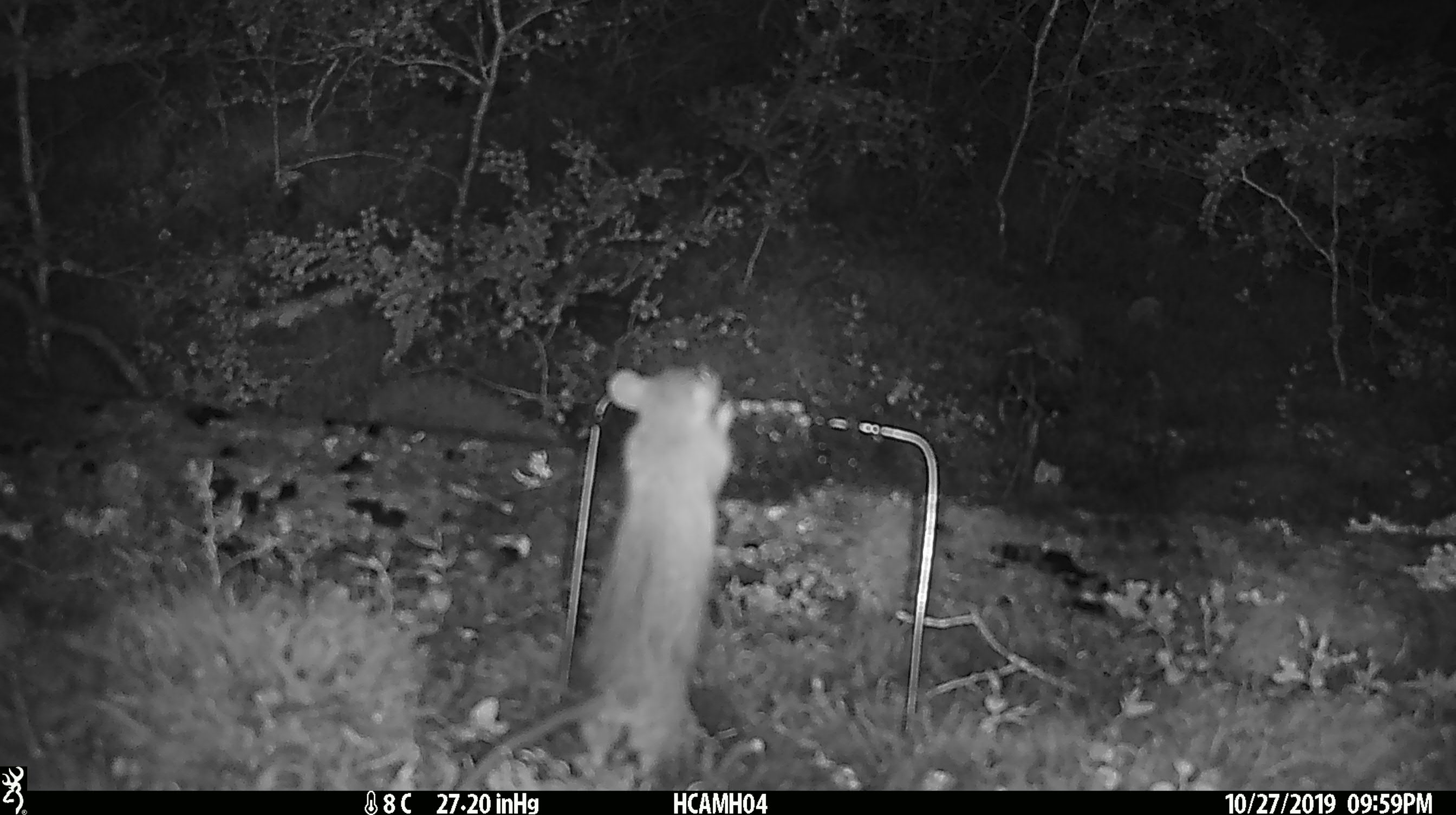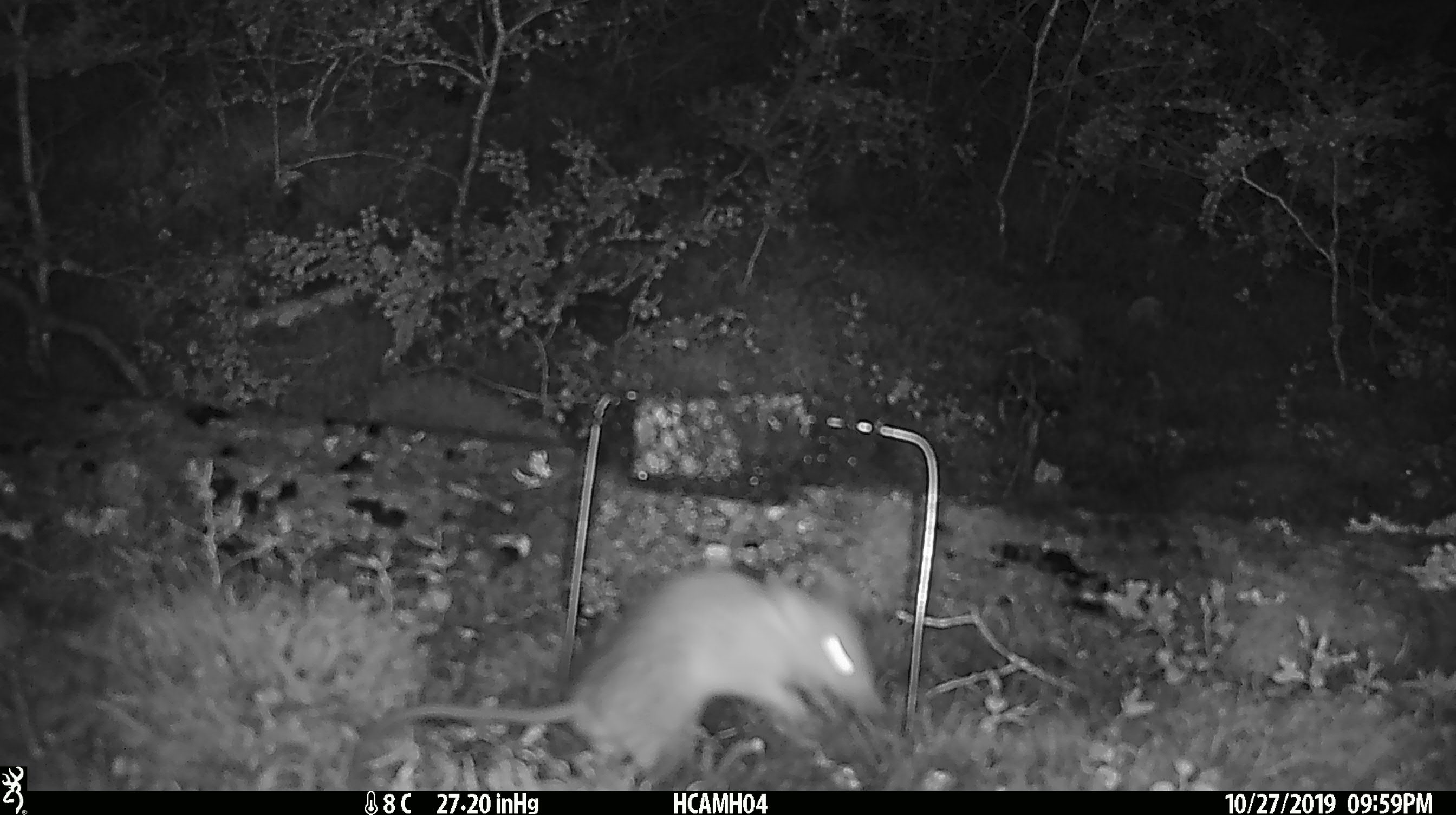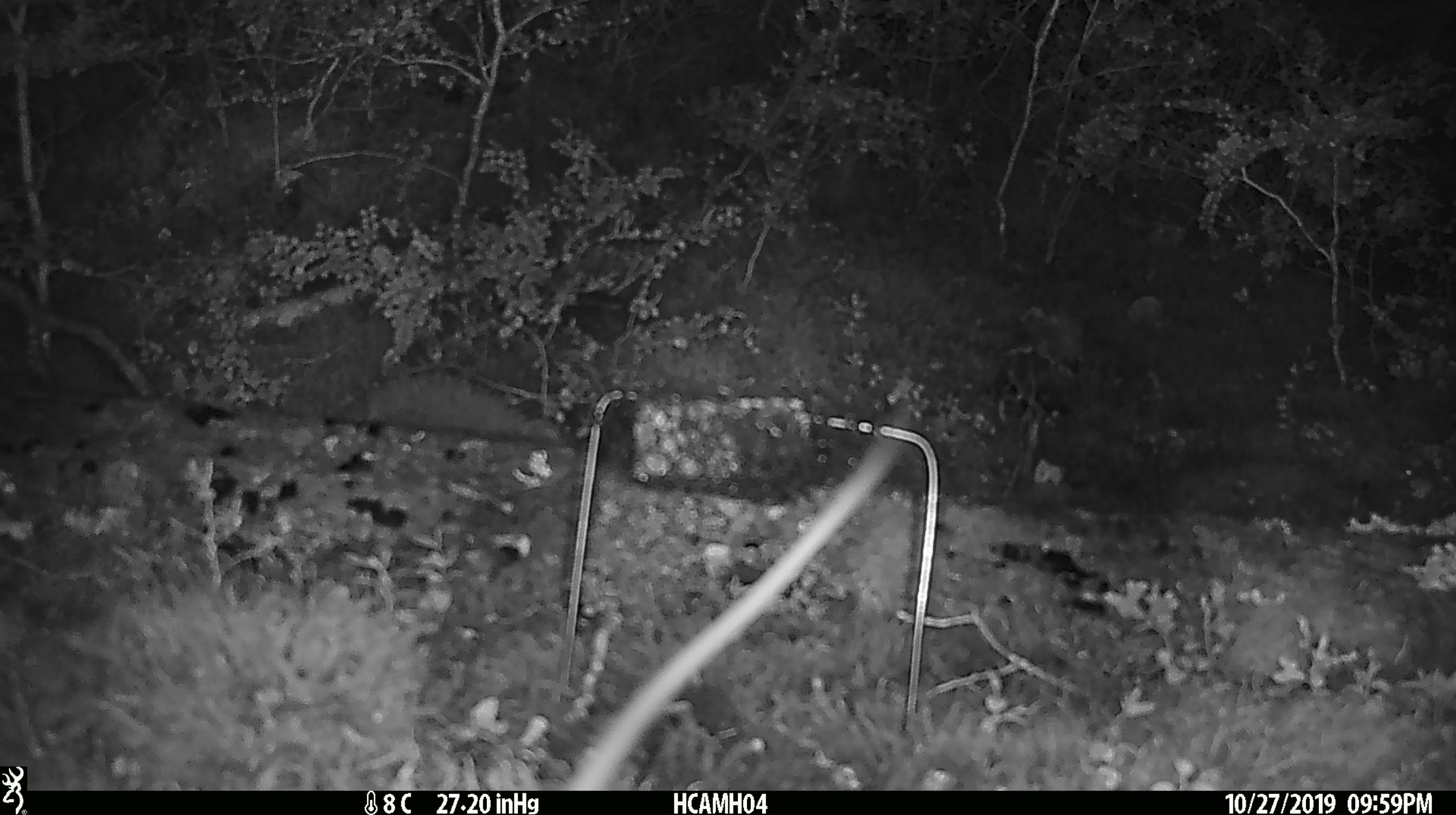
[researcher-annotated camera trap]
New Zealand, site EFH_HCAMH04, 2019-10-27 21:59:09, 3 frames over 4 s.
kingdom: Animalia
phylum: Chordata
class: Mammalia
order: Rodentia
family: Muridae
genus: Rattus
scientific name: Rattus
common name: rat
Rat (Rattus).